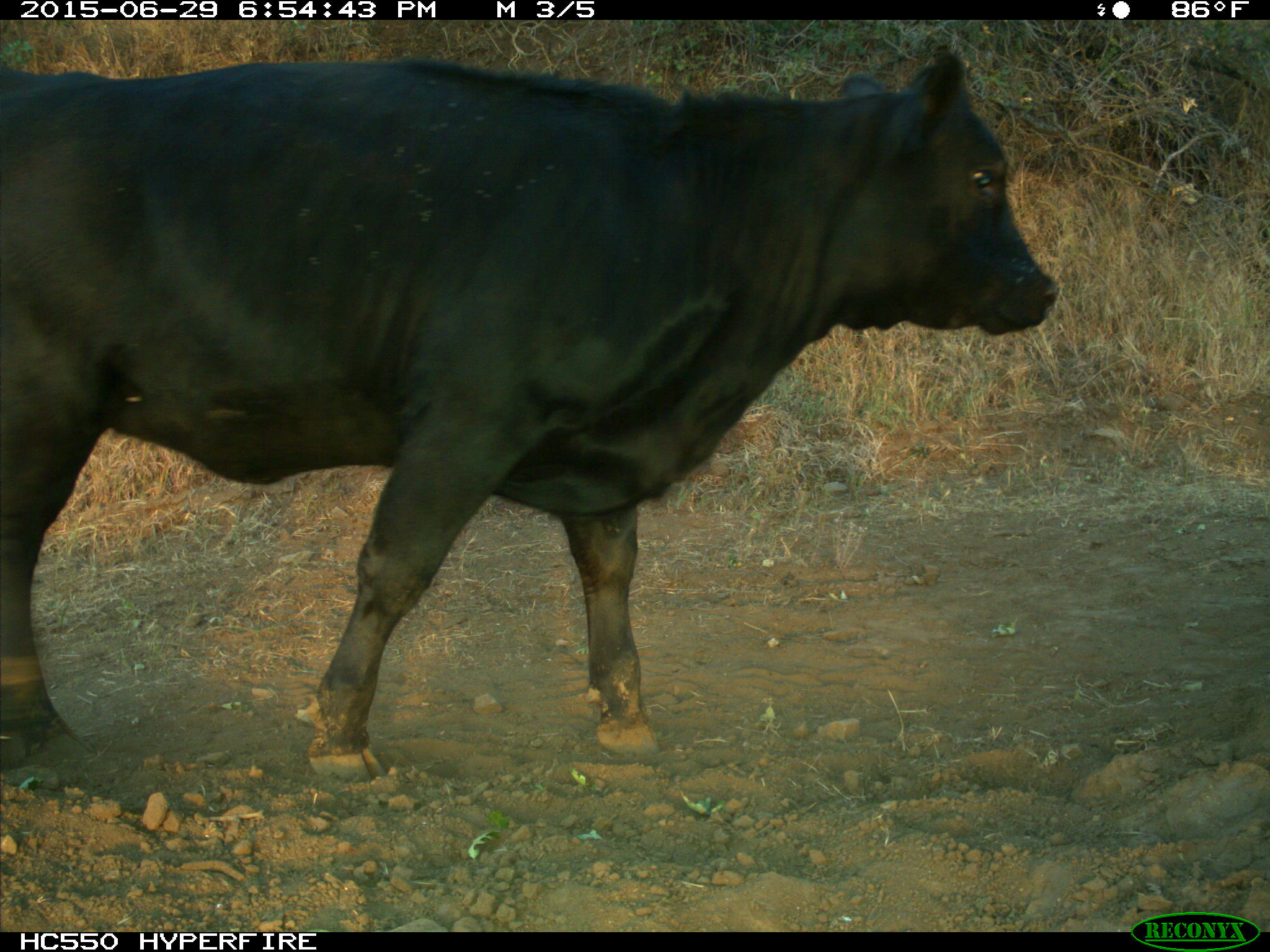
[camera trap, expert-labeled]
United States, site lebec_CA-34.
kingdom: Animalia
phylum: Chordata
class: Mammalia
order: Artiodactyla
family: Bovidae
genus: Bos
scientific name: Bos taurus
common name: domestic cow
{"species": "Bos taurus (domestic cow)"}